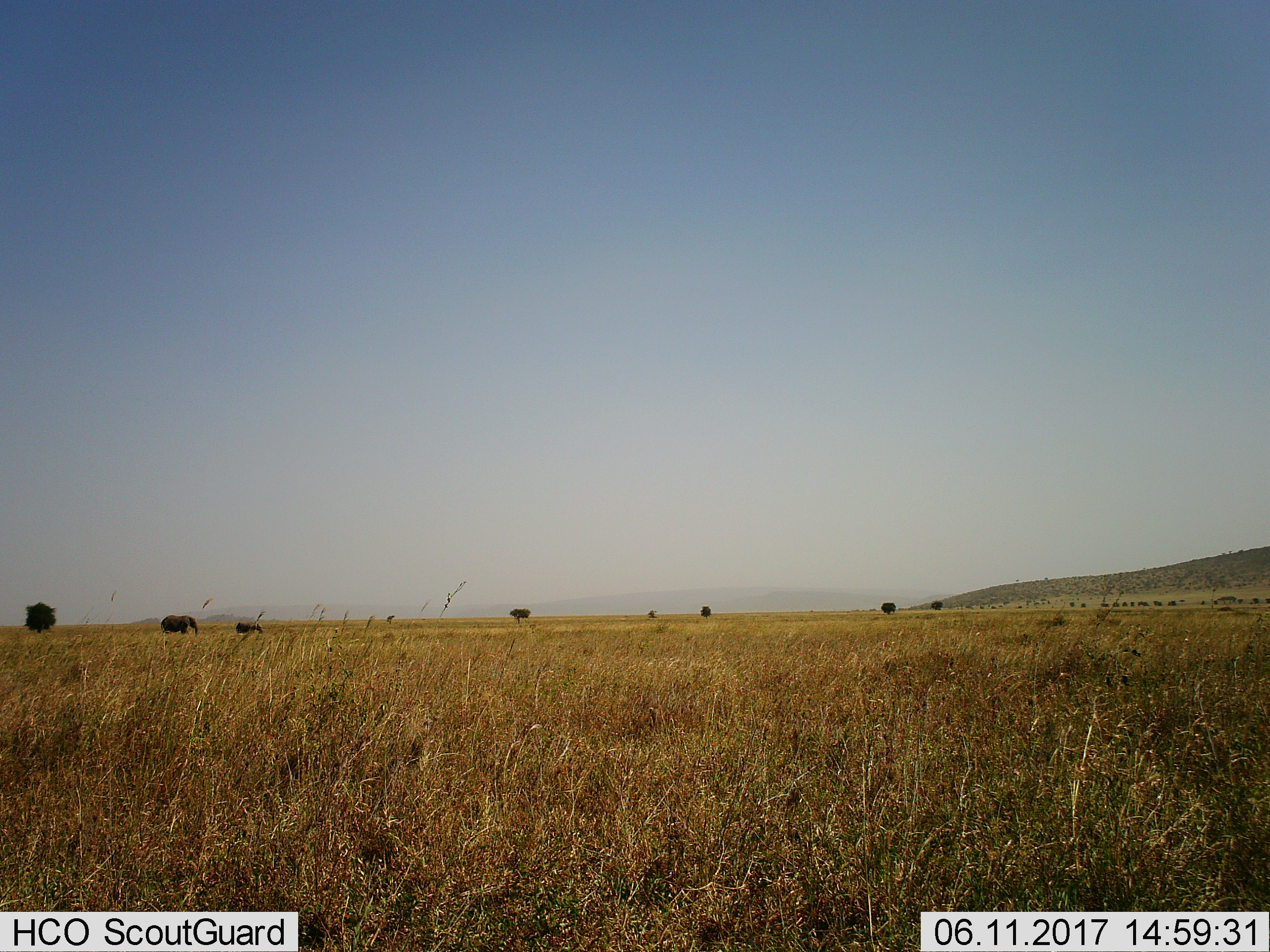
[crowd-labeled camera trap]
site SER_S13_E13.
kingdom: Animalia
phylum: Chordata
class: Mammalia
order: Proboscidea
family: Elephantidae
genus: Loxodonta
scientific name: Loxodonta africana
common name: african bush elephant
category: elephant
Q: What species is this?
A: Elephant (african bush elephant) (Loxodonta africana).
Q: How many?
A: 2.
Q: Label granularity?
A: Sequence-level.